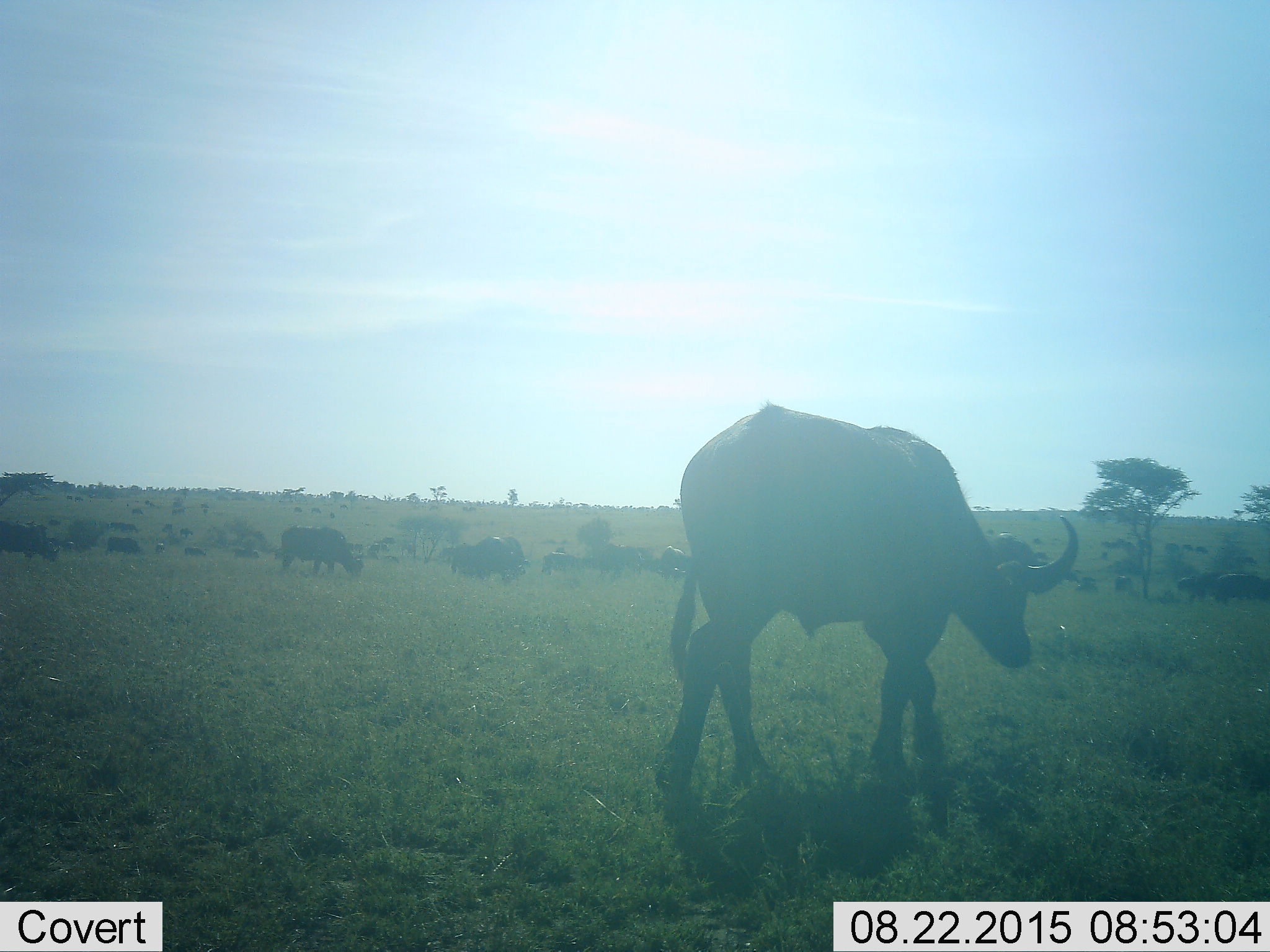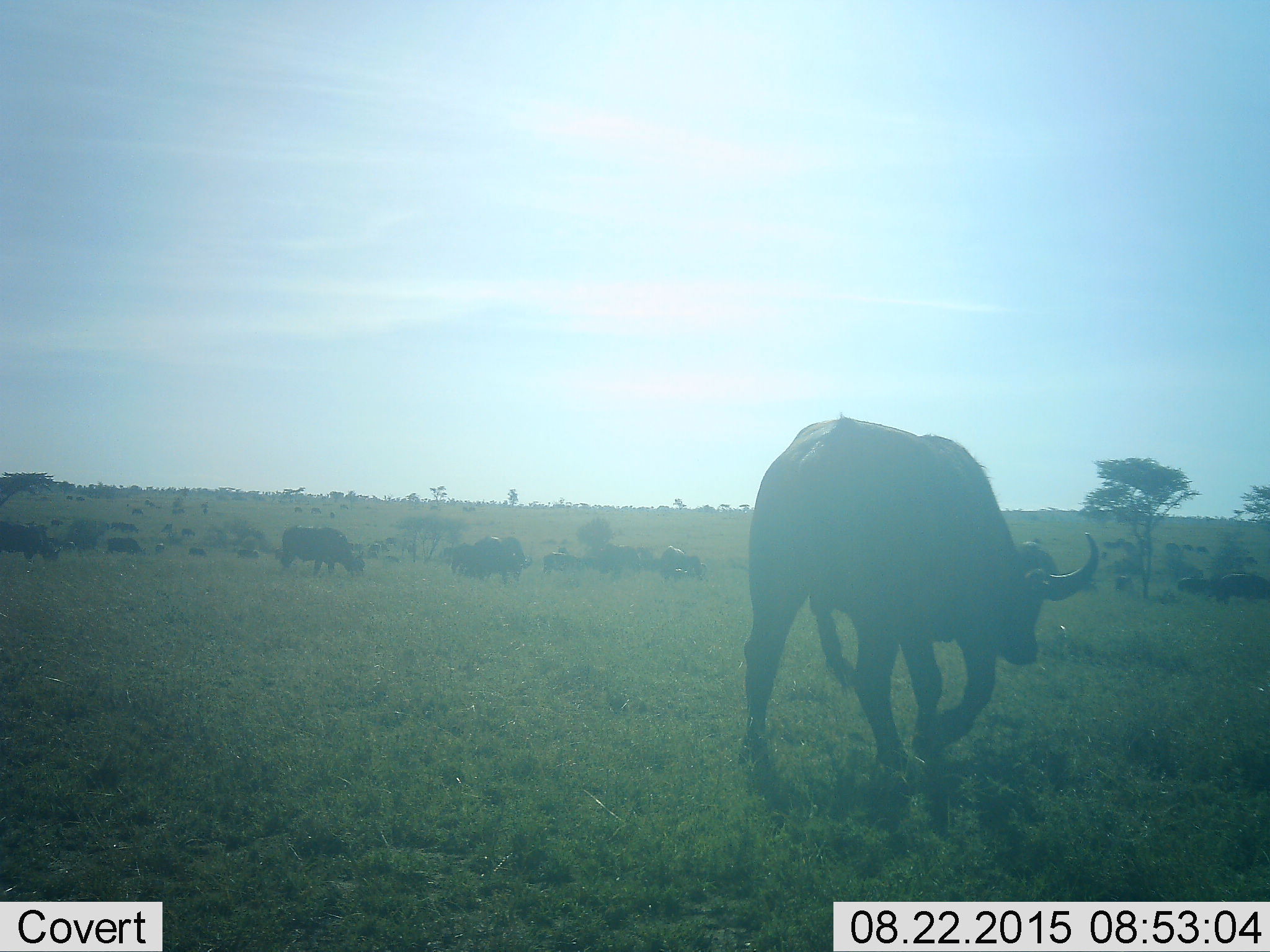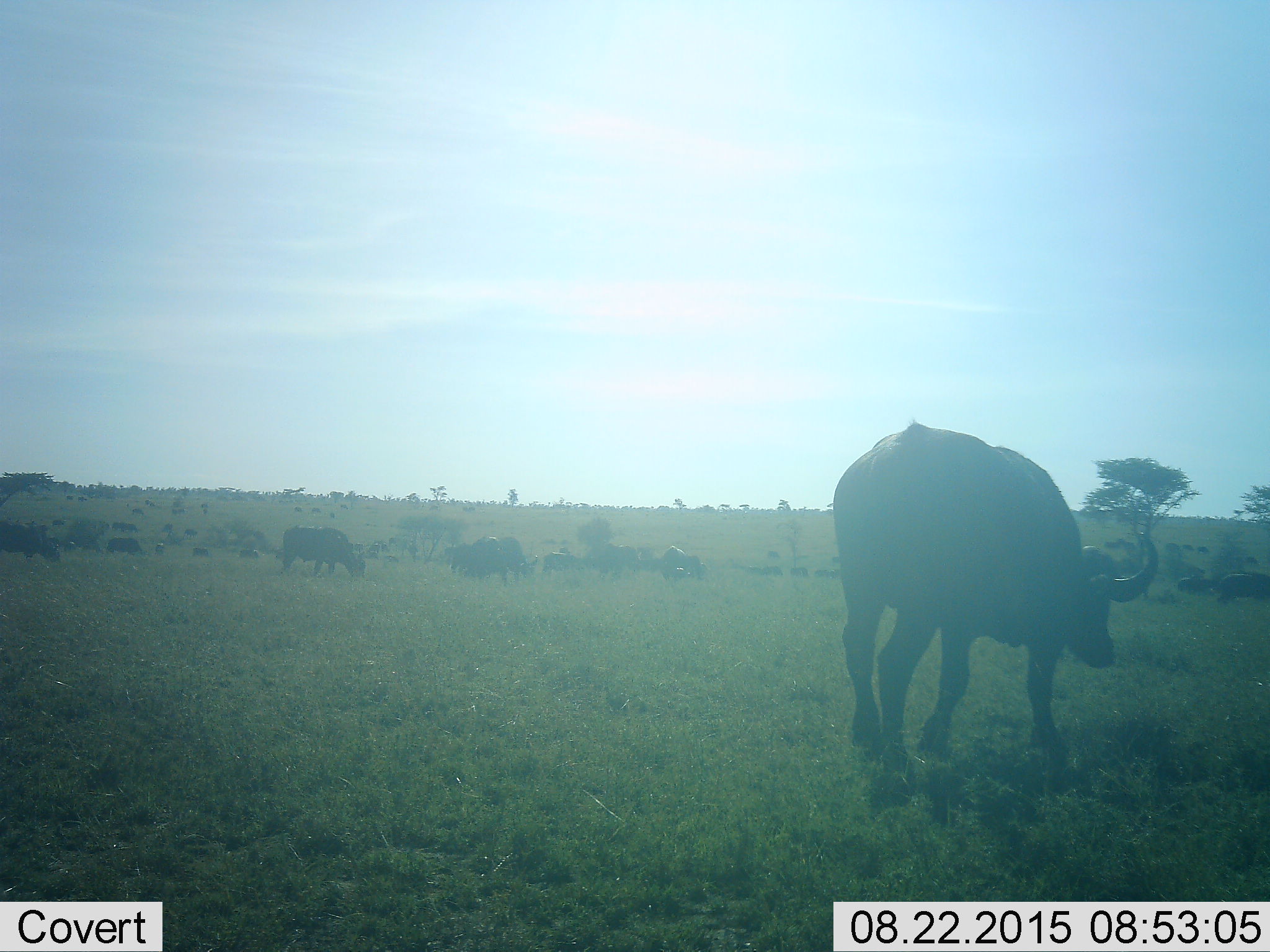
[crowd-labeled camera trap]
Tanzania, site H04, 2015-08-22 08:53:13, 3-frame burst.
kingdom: Animalia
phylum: Chordata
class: Mammalia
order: Artiodactyla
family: Bovidae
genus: Syncerus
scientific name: Syncerus caffer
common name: cape buffalo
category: buffalo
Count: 11-50.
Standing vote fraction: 80%.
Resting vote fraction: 40%.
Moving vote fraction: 60%.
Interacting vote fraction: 20%.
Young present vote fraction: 20%.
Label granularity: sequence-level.